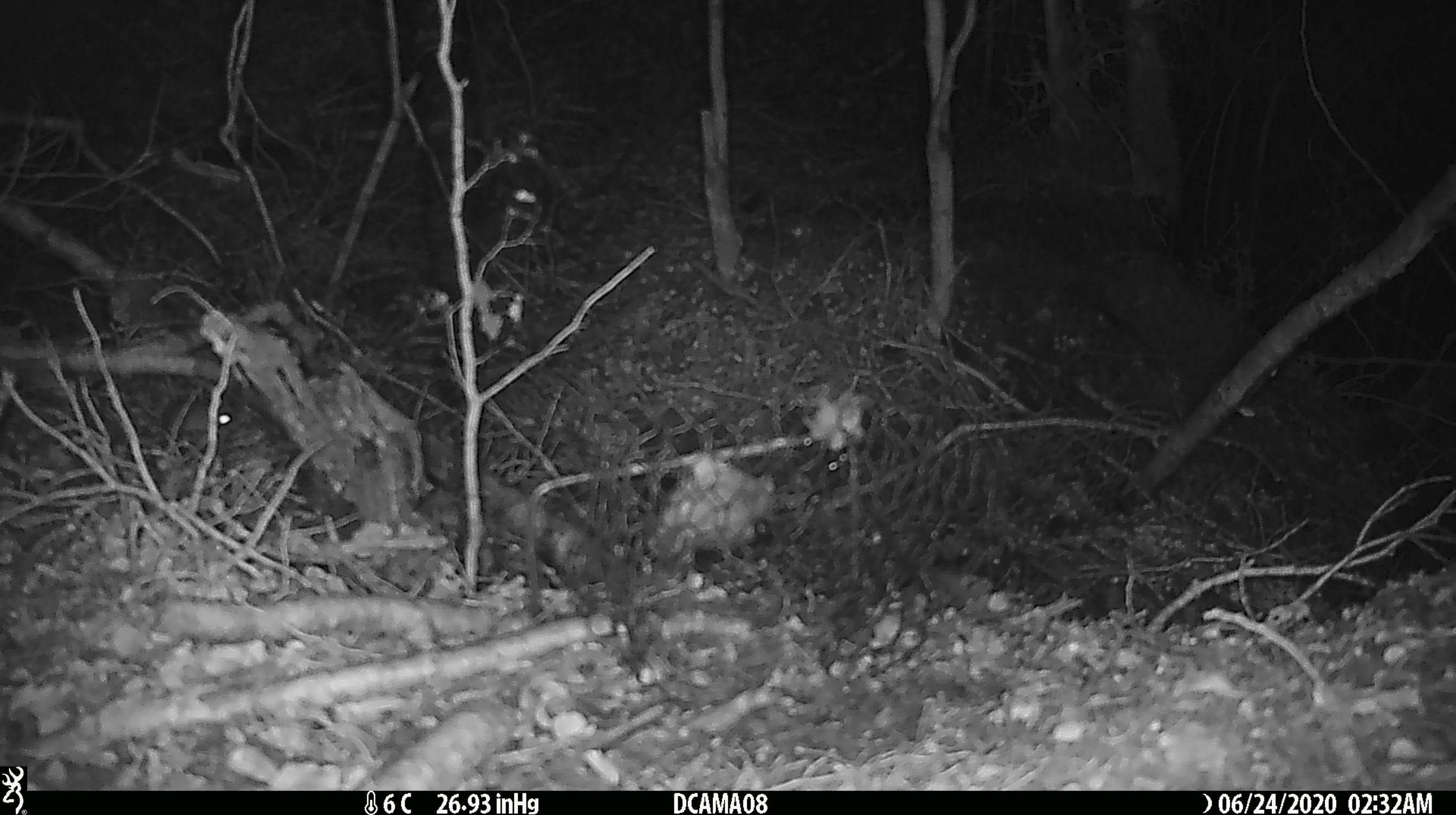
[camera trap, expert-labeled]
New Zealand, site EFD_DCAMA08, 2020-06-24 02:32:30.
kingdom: Animalia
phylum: Chordata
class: Mammalia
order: Rodentia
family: Muridae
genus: Mus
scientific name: Mus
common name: mouse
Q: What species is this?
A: Mouse (Mus).